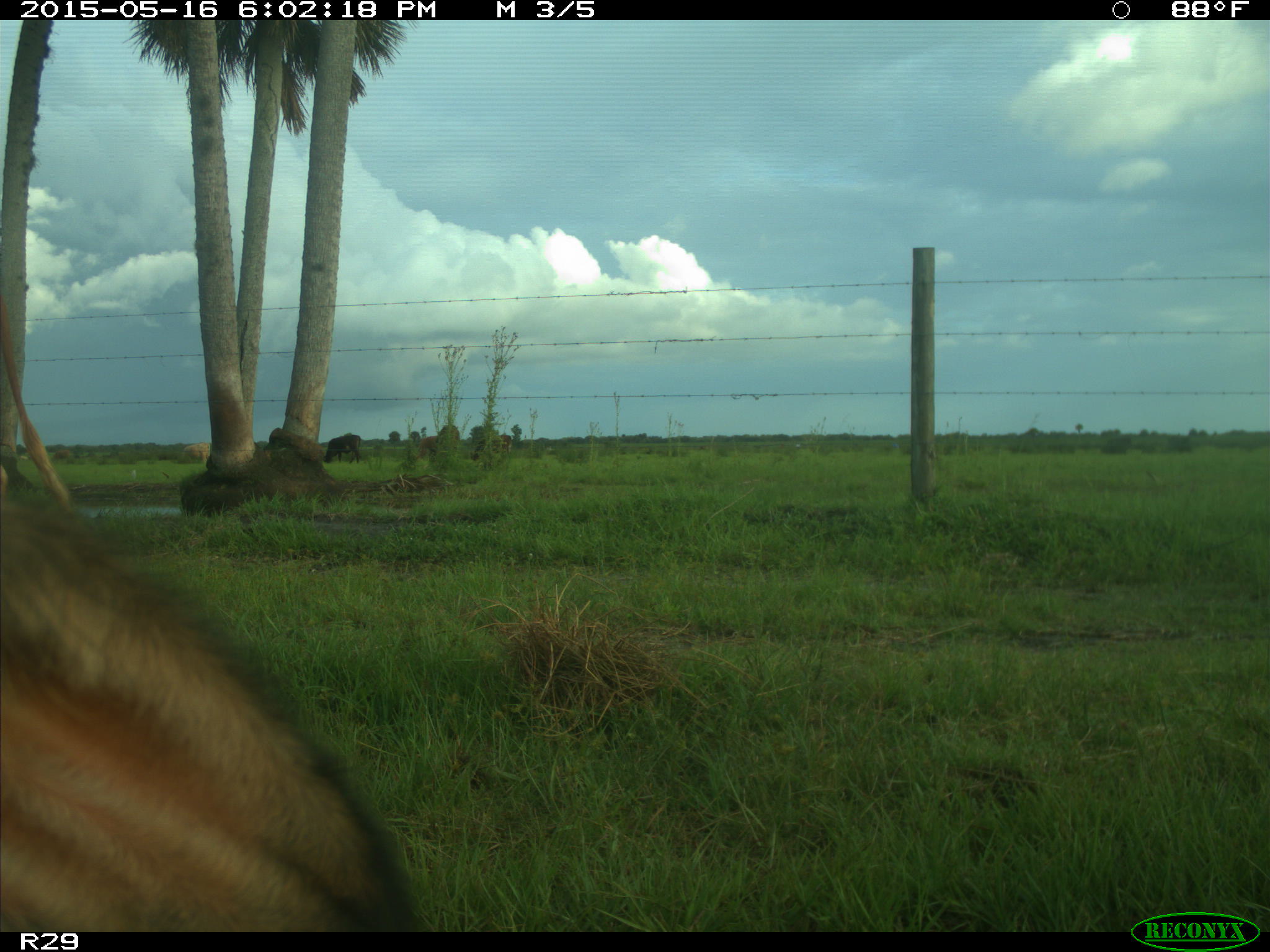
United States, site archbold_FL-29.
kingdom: Animalia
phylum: Chordata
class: Mammalia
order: Artiodactyla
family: Bovidae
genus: Bos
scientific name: Bos taurus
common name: domestic cow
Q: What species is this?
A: Bos taurus (domestic cow).